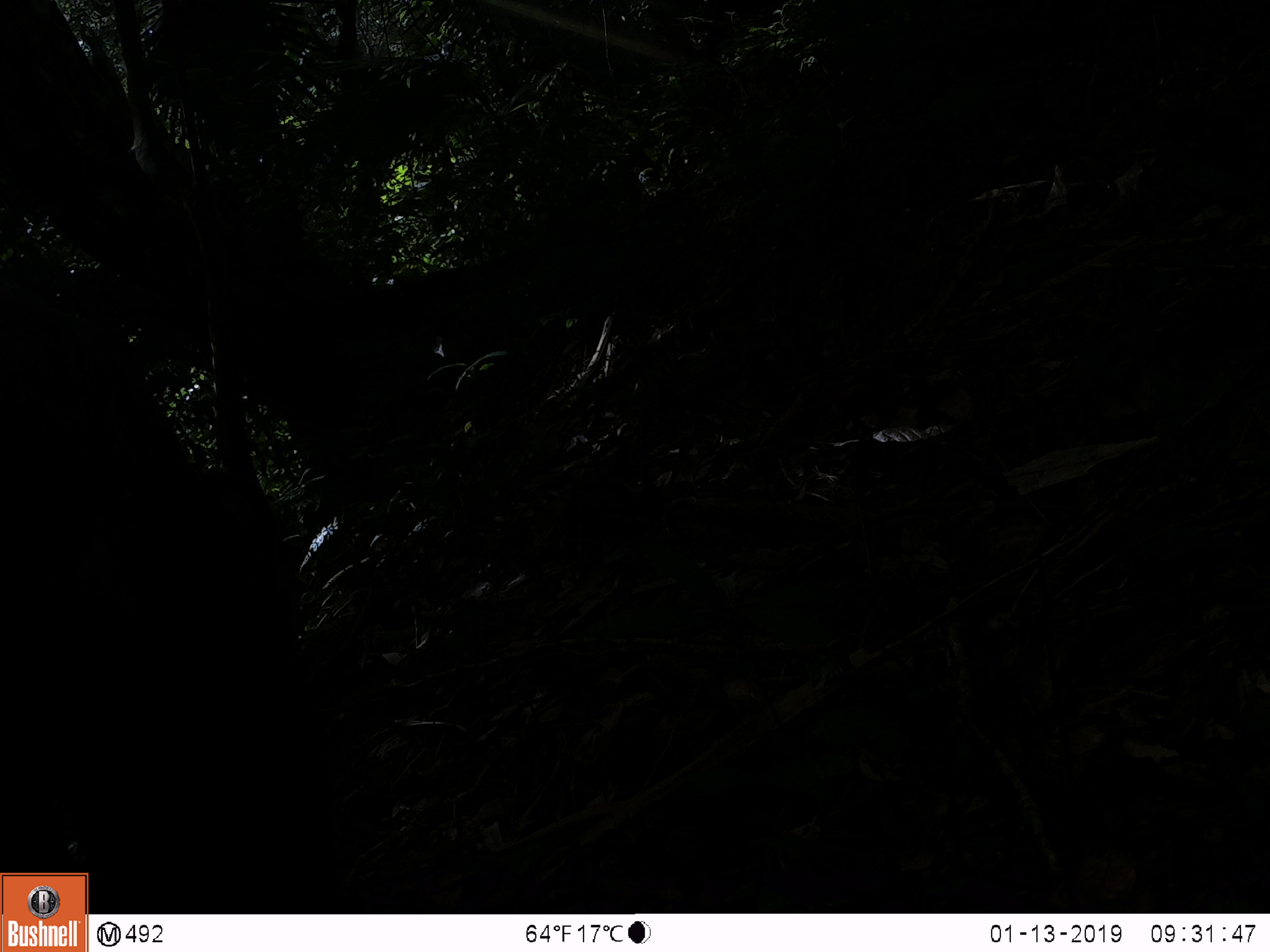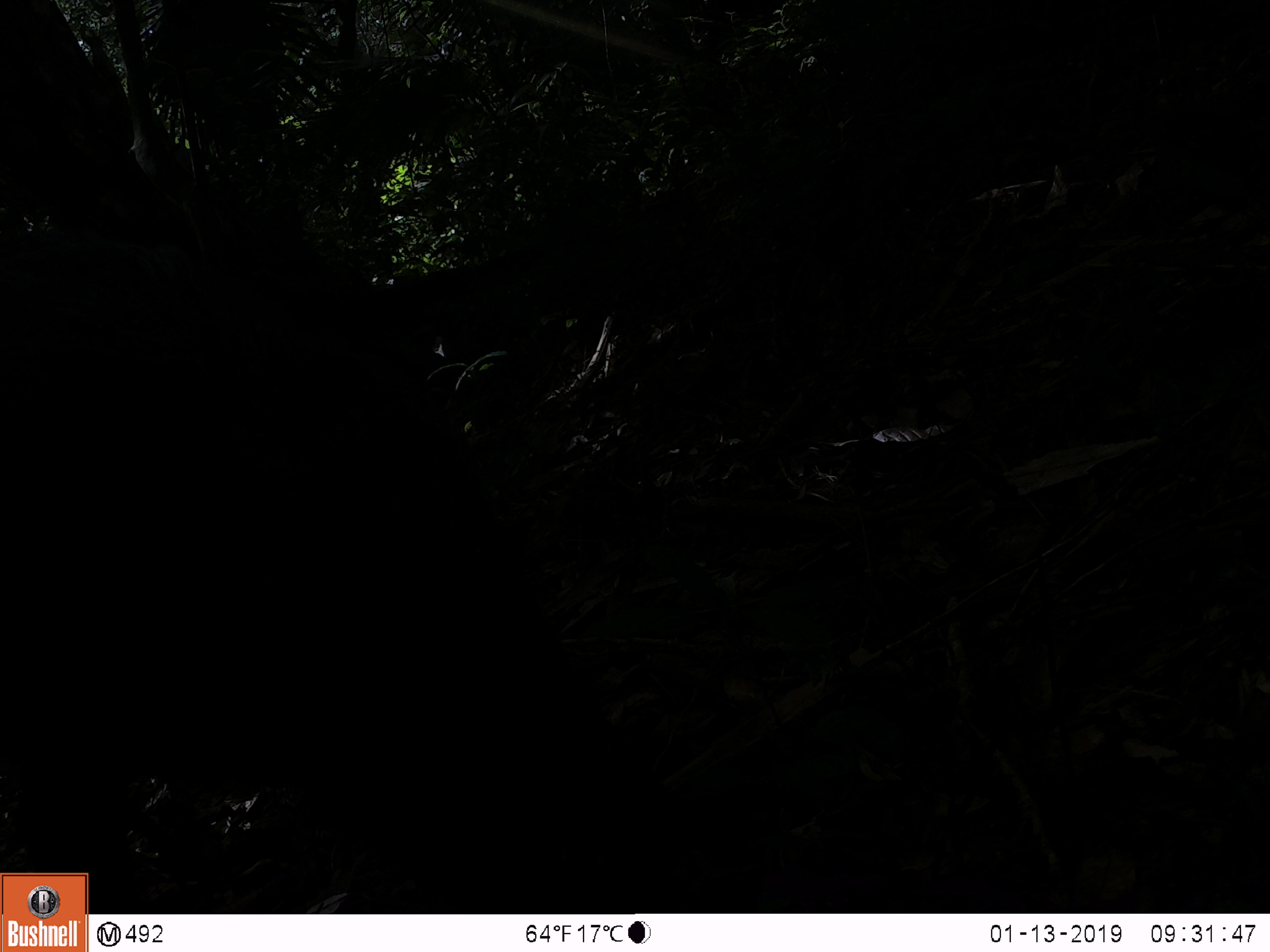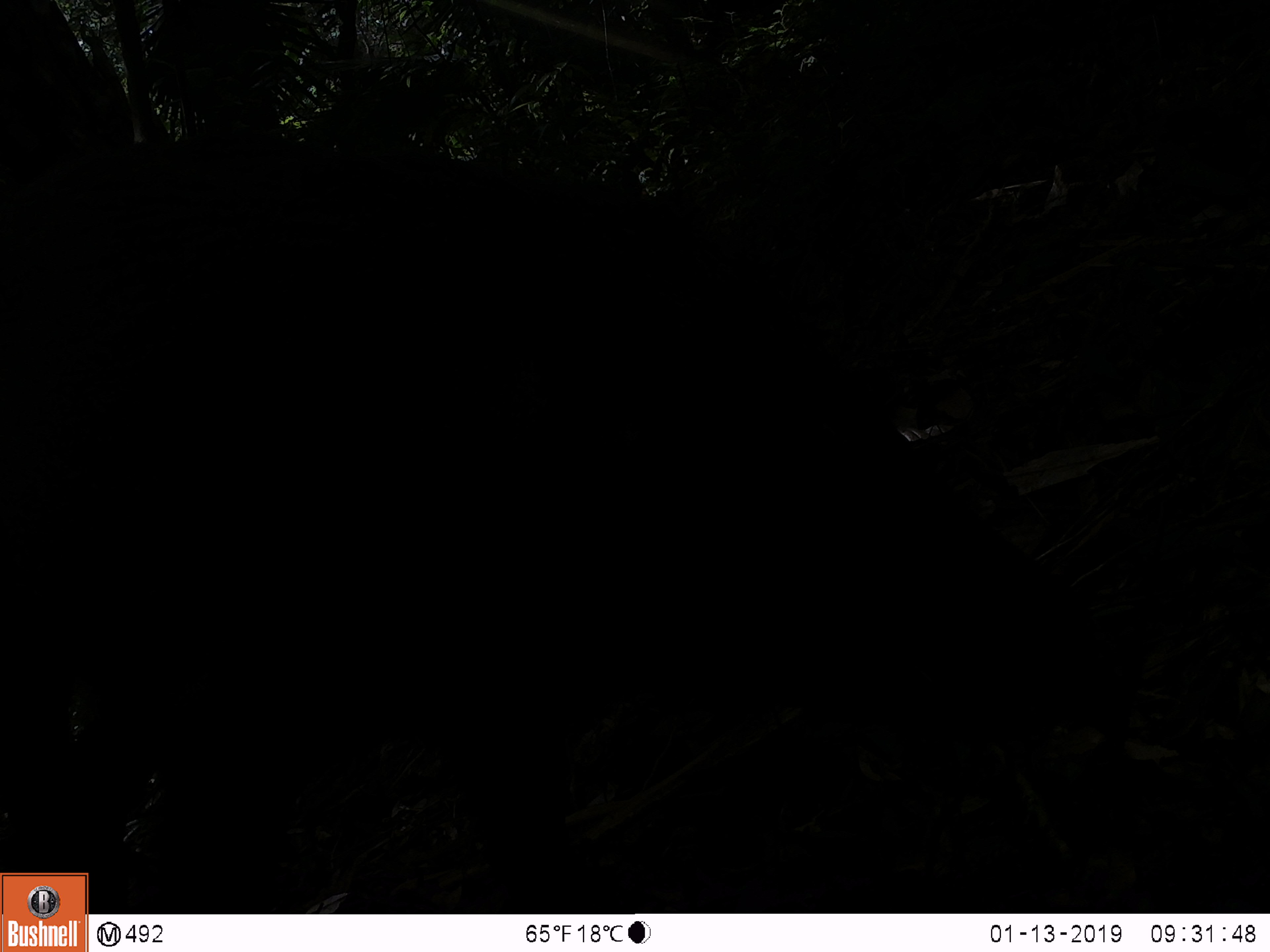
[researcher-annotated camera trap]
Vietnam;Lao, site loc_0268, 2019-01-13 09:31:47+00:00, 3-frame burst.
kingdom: Animalia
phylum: Chordata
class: Mammalia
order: Artiodactyla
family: Suidae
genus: Sus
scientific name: Sus scrofa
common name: eurasian wild pig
Eurasian wild pig (Sus scrofa). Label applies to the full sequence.